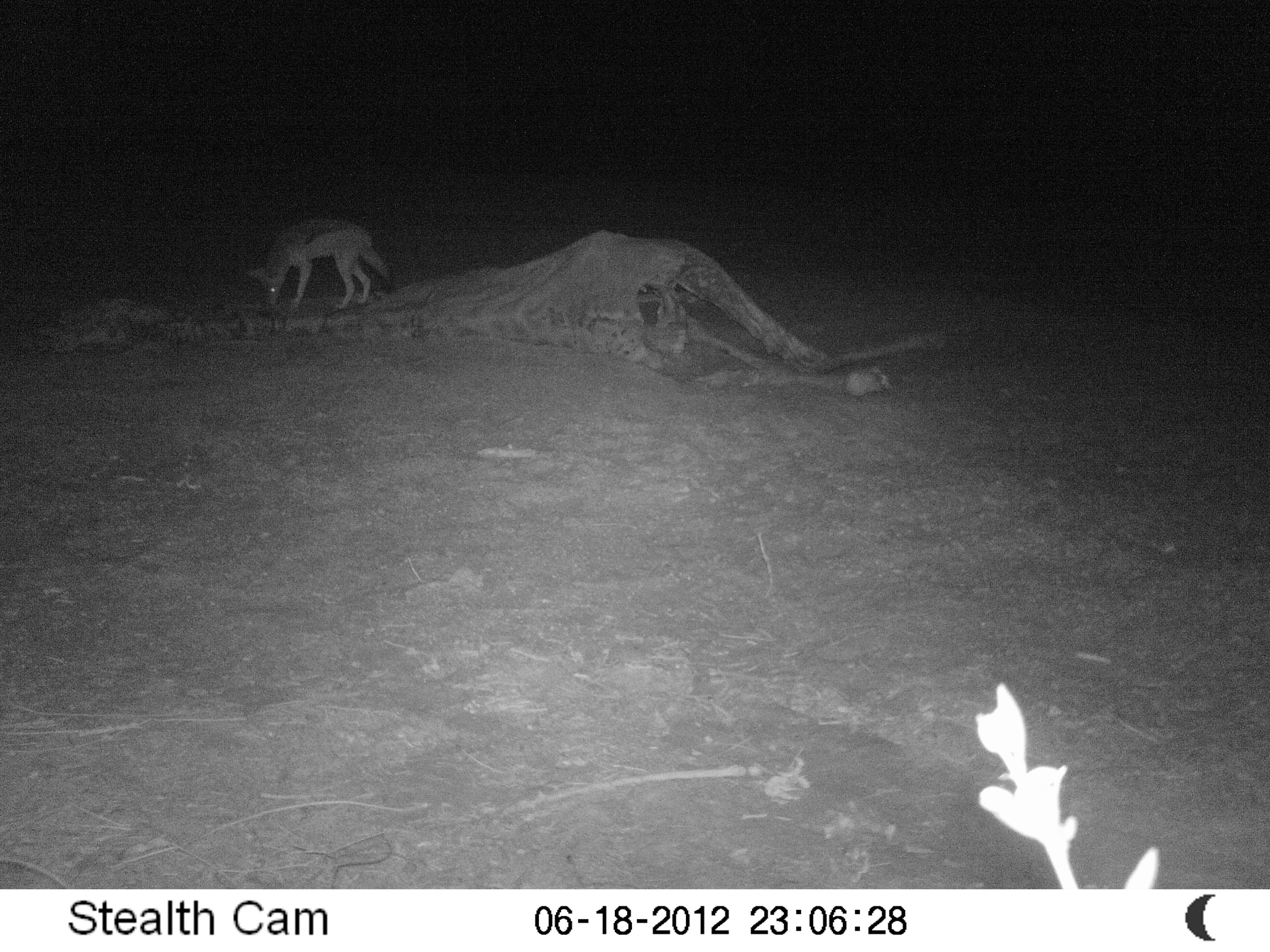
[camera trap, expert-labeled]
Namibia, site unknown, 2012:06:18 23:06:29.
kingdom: Animalia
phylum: Chordata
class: Mammalia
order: Carnivora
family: Canidae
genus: Lupulella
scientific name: Lupulella mesomelas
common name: black-backed jackal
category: canis mesomelas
Canis mesomelas (black-backed jackal) (Lupulella mesomelas).